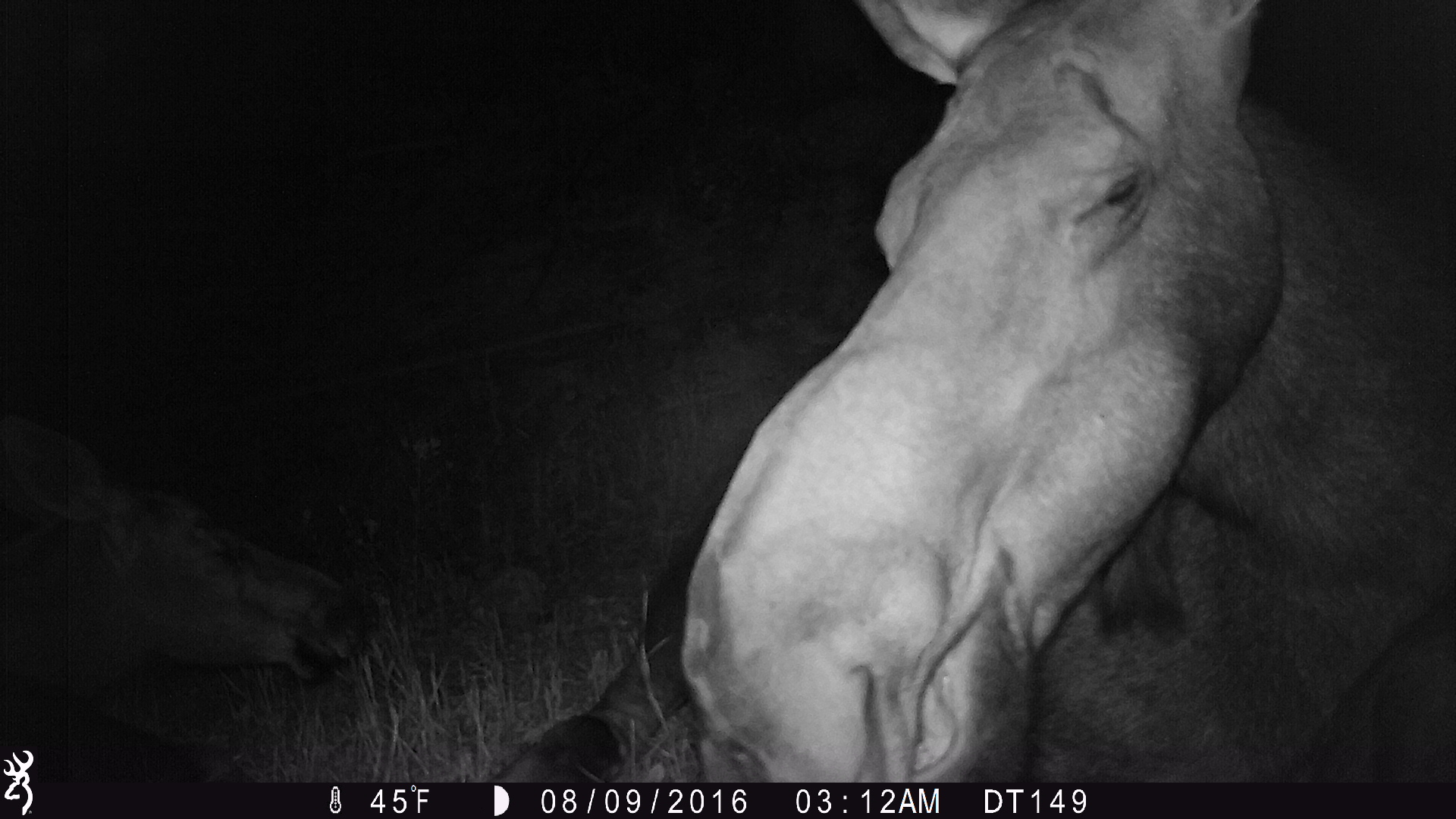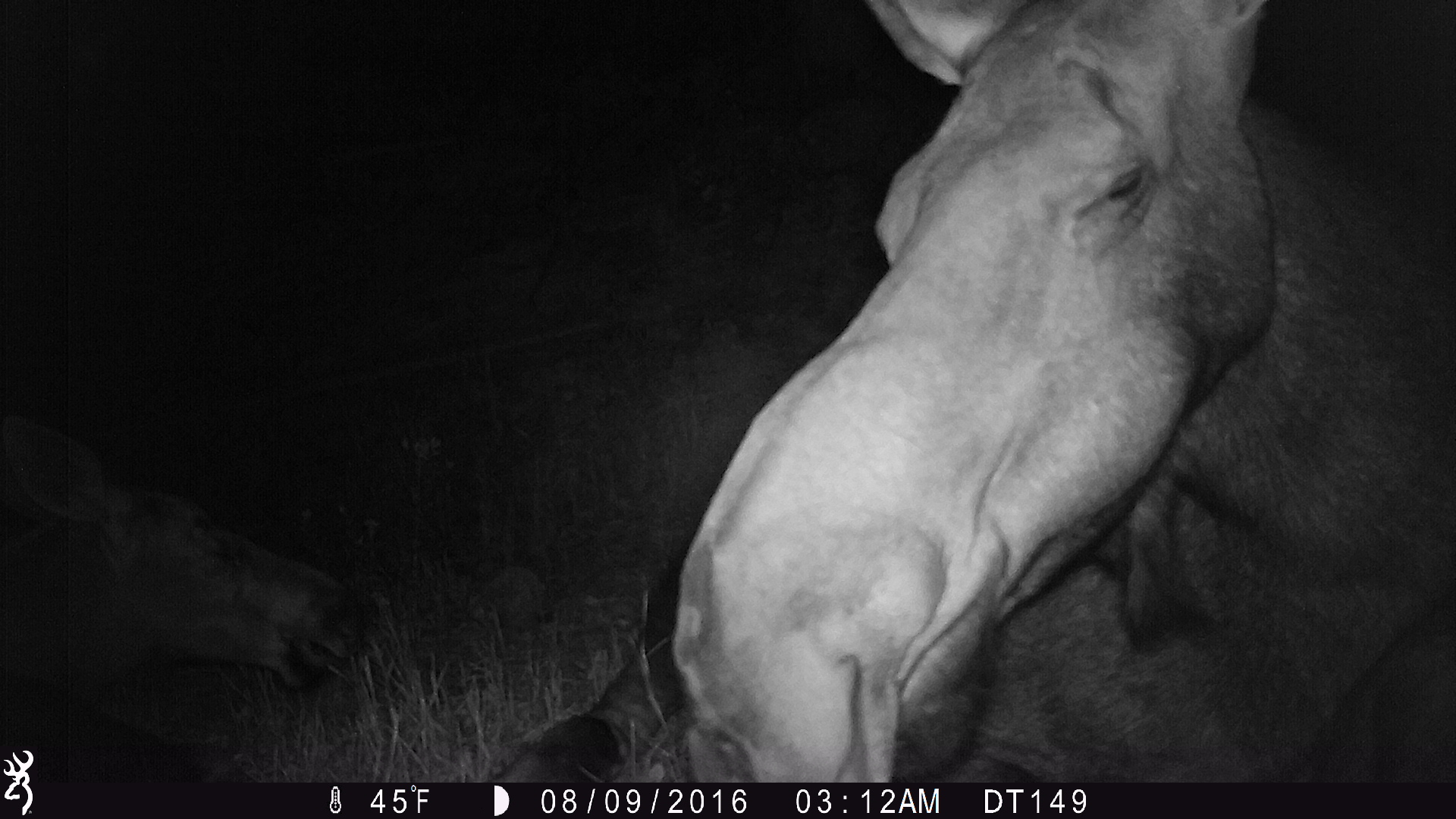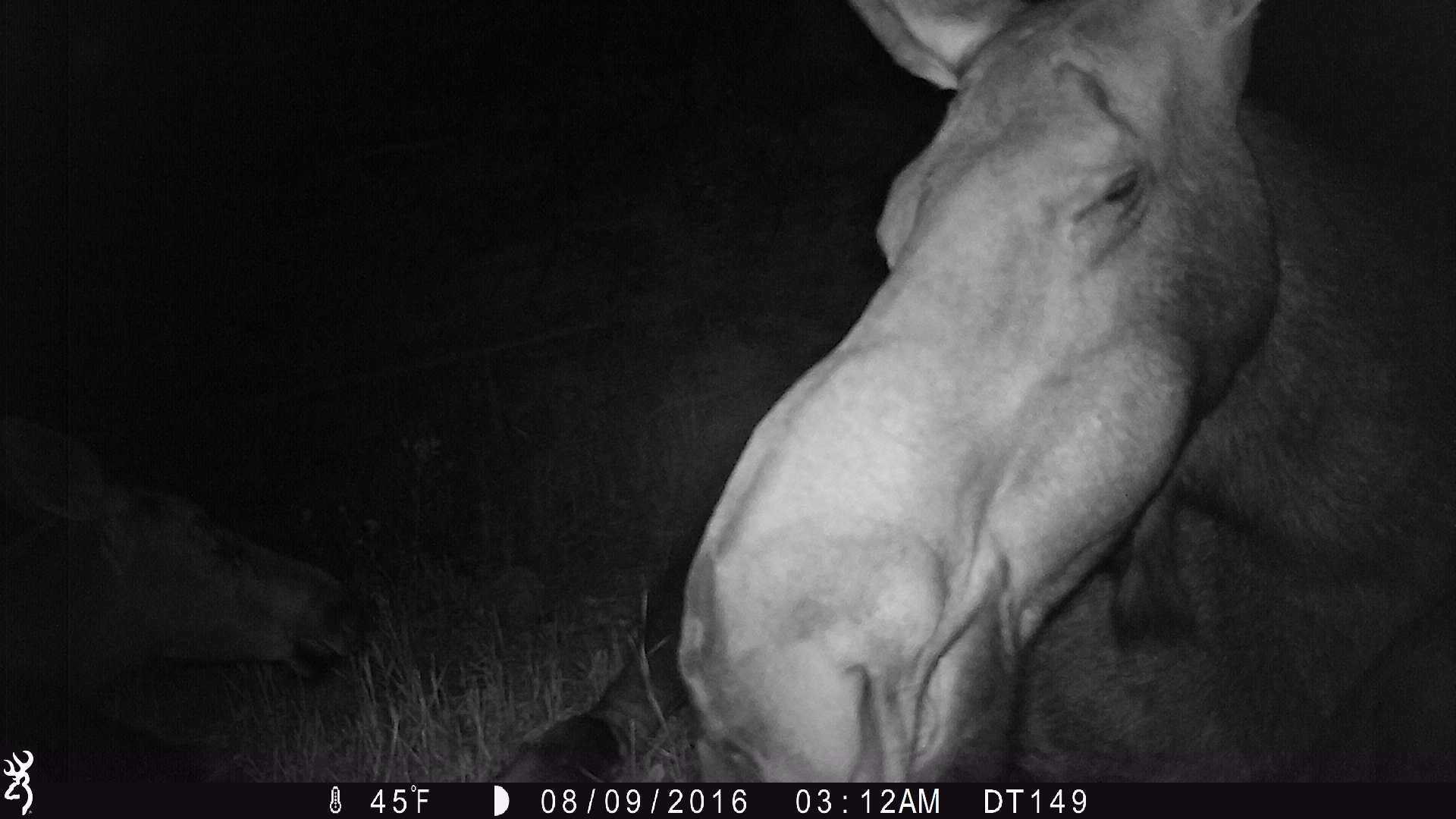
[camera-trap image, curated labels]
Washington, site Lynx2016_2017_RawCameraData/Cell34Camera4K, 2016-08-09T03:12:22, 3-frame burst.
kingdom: Animalia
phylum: Chordata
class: Mammalia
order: Artiodactyla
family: Cervidae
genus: Alces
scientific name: Alces alces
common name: moose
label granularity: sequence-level